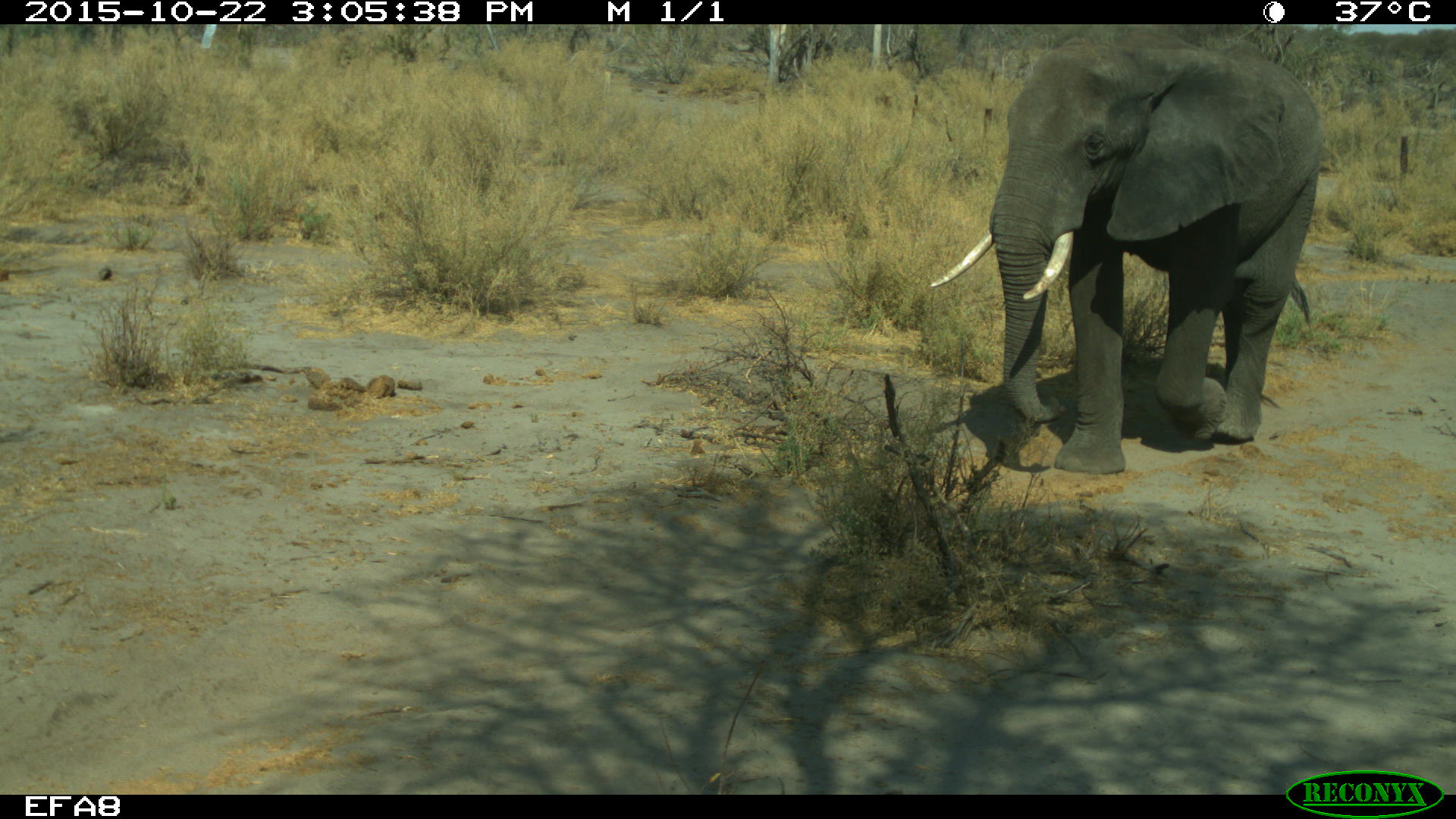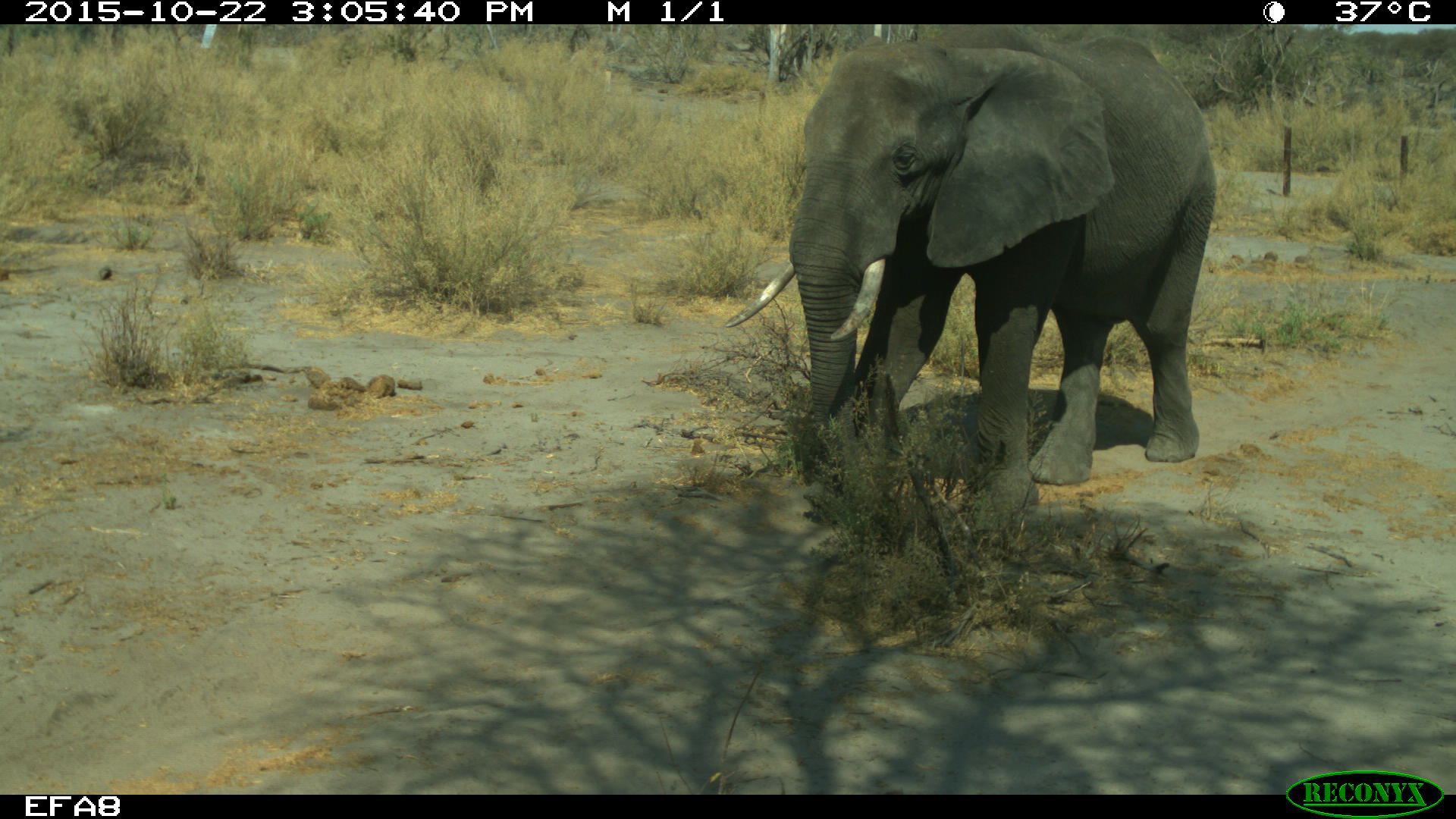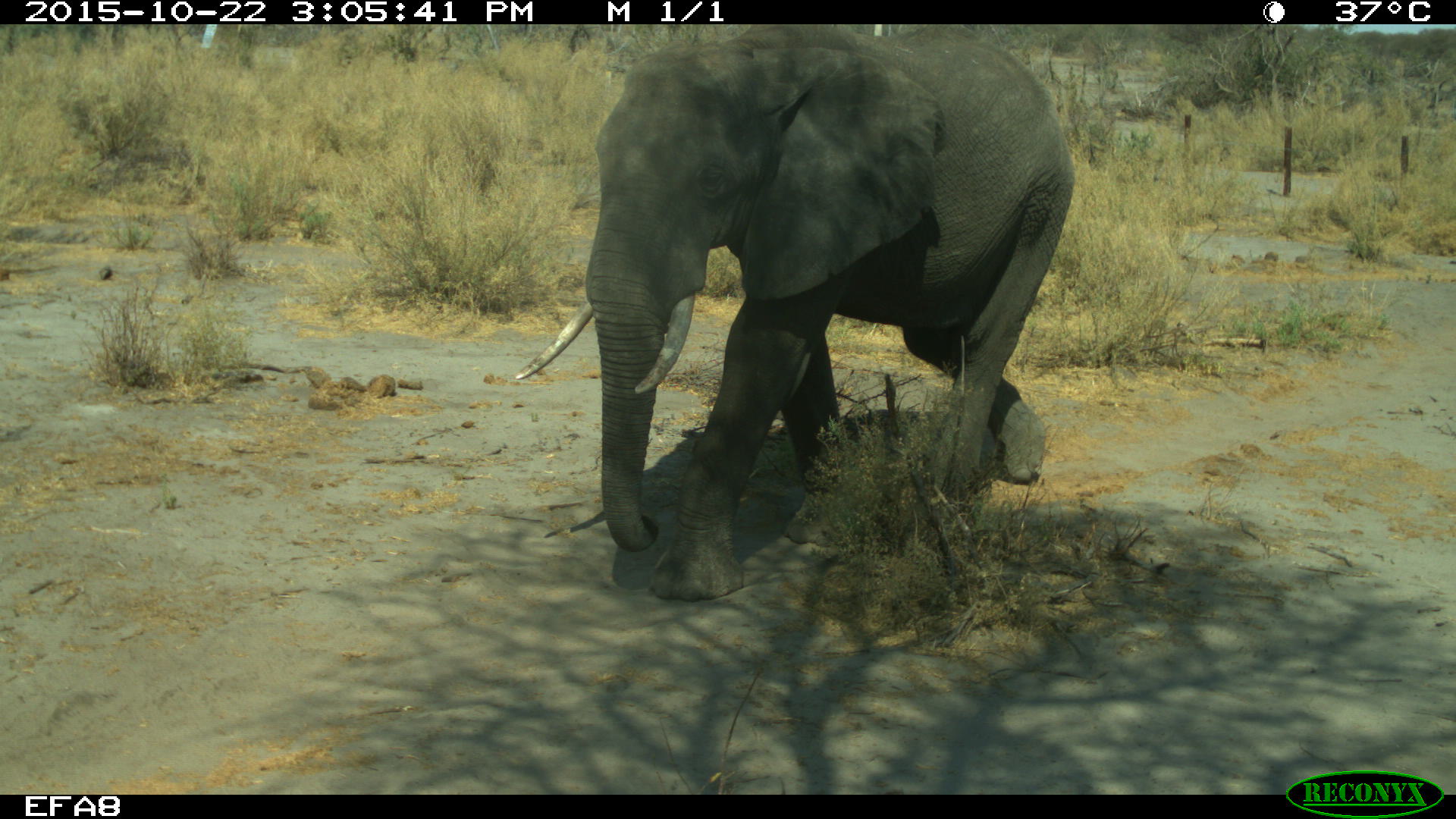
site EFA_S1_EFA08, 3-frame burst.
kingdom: Animalia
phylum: Chordata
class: Mammalia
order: Proboscidea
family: Elephantidae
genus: Loxodonta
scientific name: Loxodonta africana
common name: african bush elephant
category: elephant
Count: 1.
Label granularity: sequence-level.